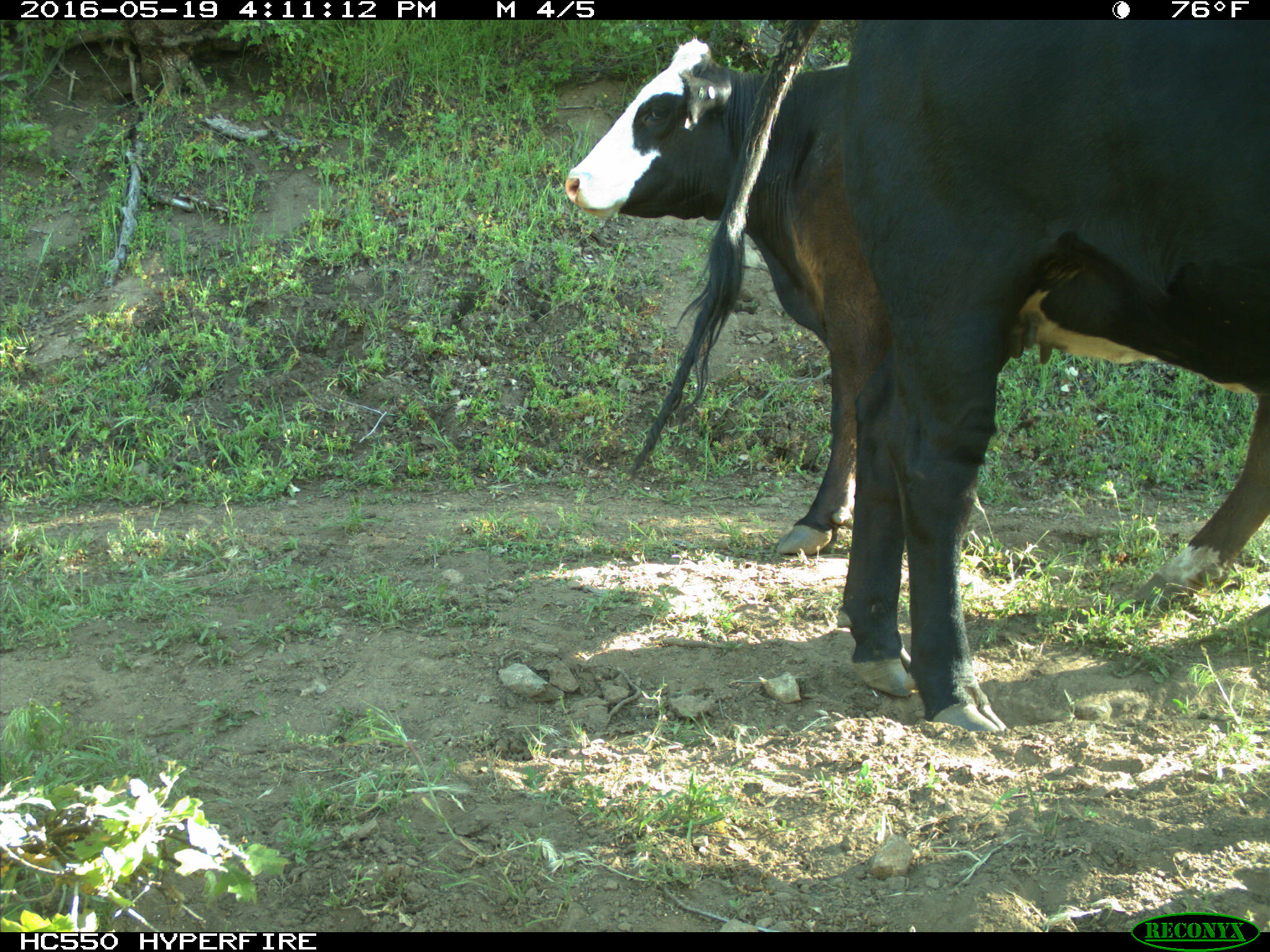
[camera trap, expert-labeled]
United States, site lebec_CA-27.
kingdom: Animalia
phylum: Chordata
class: Mammalia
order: Artiodactyla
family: Bovidae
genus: Bos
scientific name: Bos taurus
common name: domestic cow